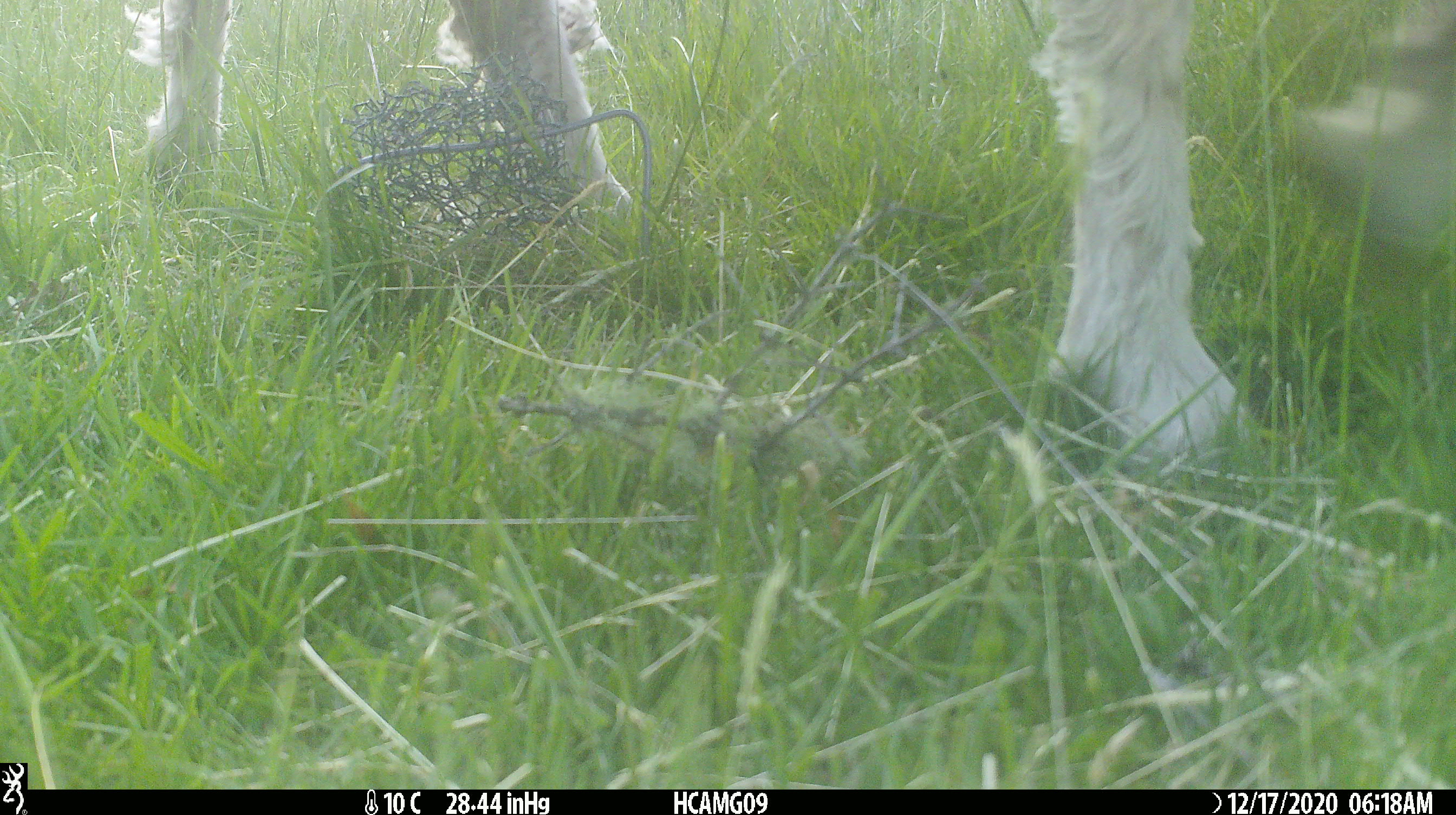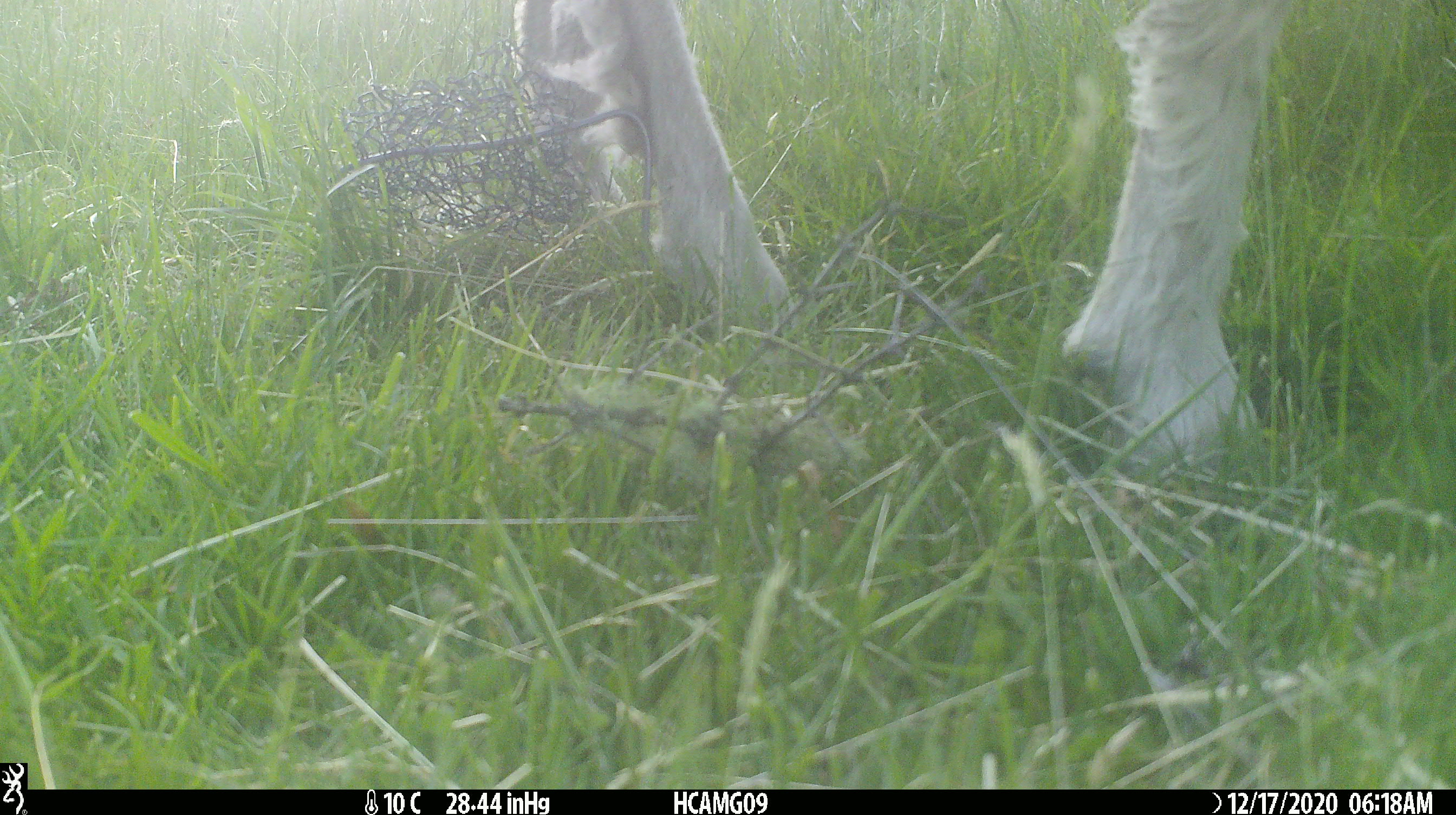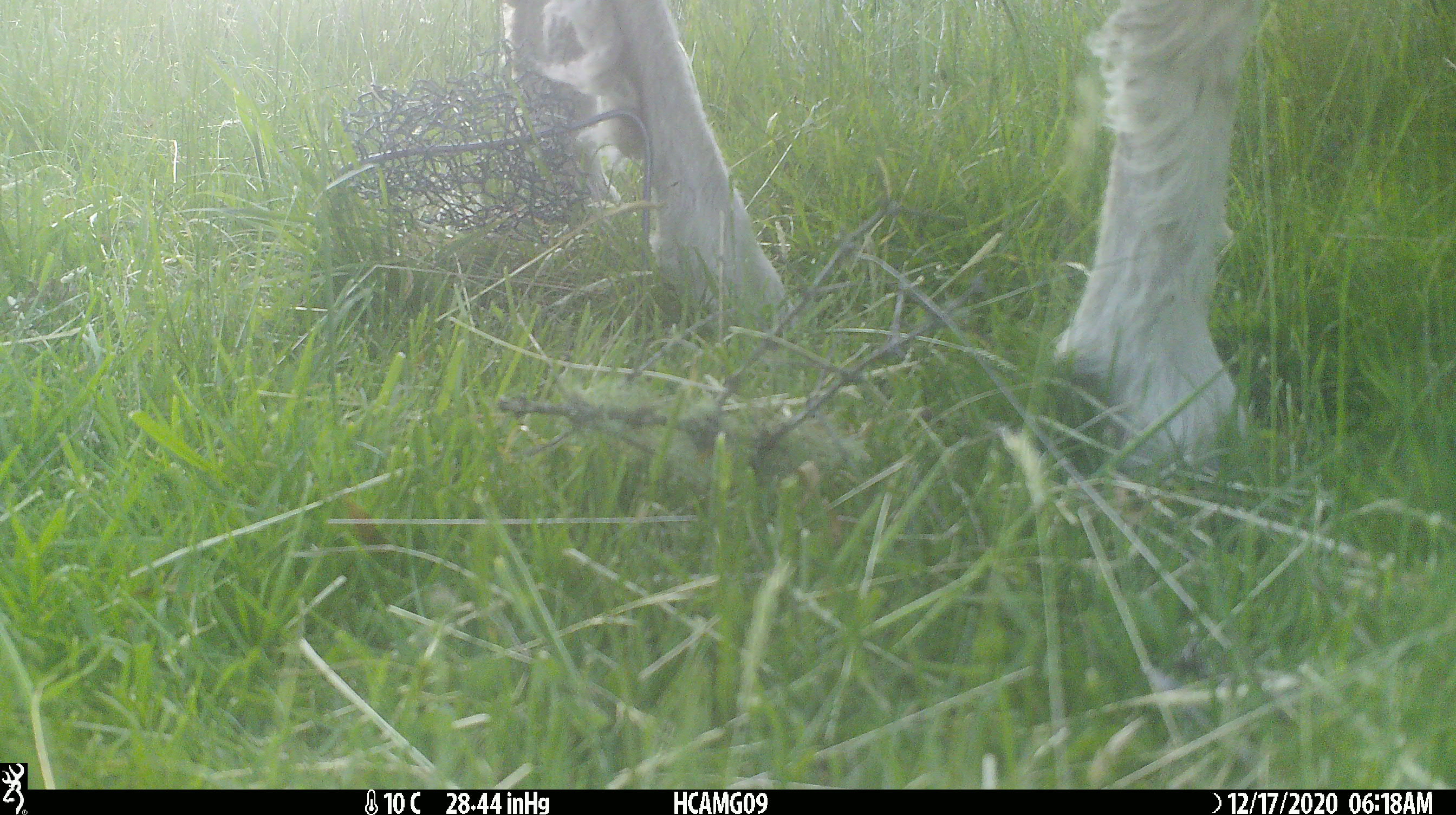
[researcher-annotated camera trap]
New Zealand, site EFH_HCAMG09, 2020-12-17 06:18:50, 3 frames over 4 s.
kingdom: Animalia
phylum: Chordata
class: Mammalia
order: Artiodactyla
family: Bovidae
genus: Ovis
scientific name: Ovis aries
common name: domestic sheep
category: sheep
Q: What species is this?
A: Sheep (domestic sheep) (Ovis aries).